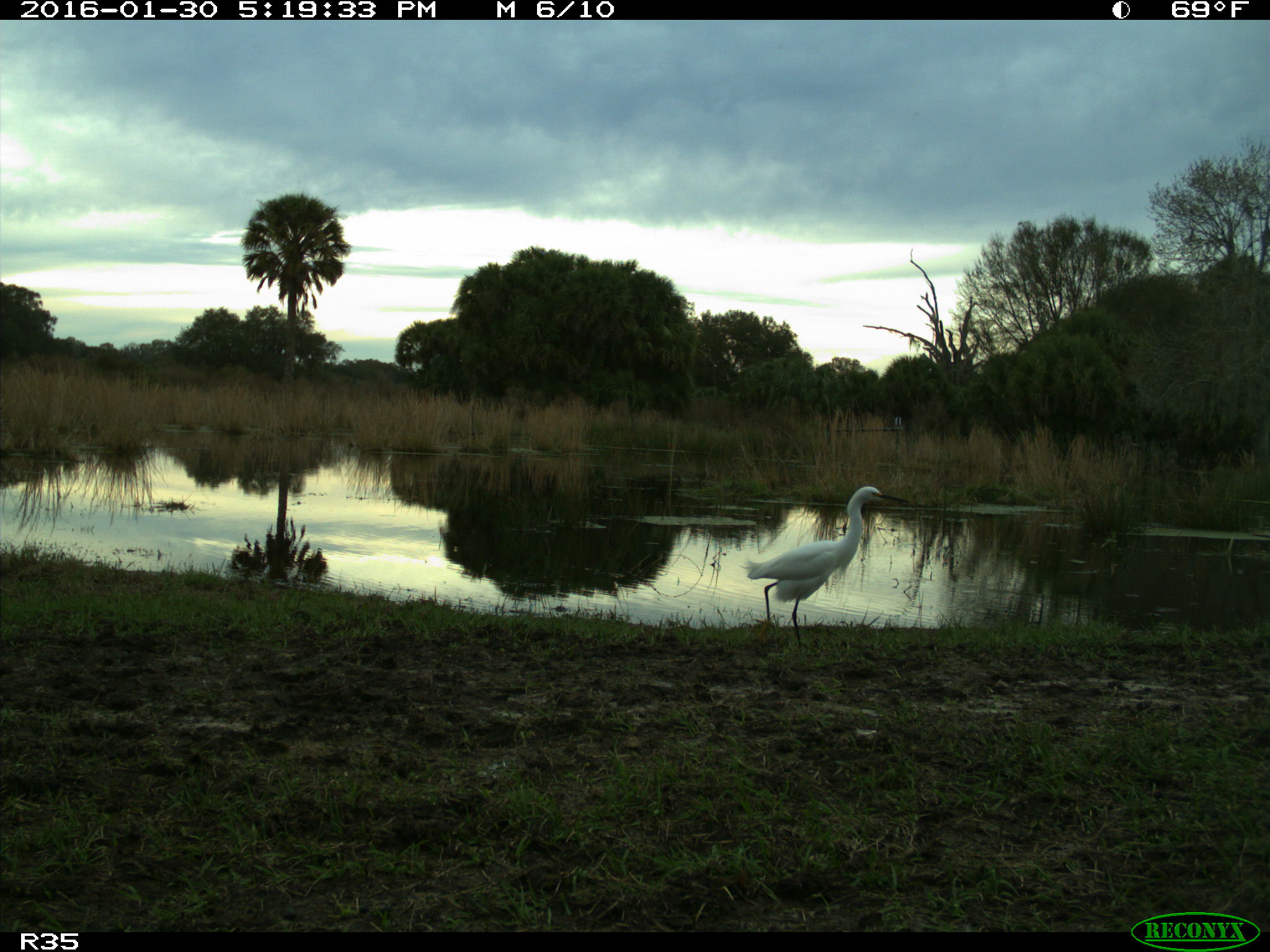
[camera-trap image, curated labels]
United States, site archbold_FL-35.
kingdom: Animalia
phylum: Chordata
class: Aves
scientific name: Aves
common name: birds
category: unidentified bird